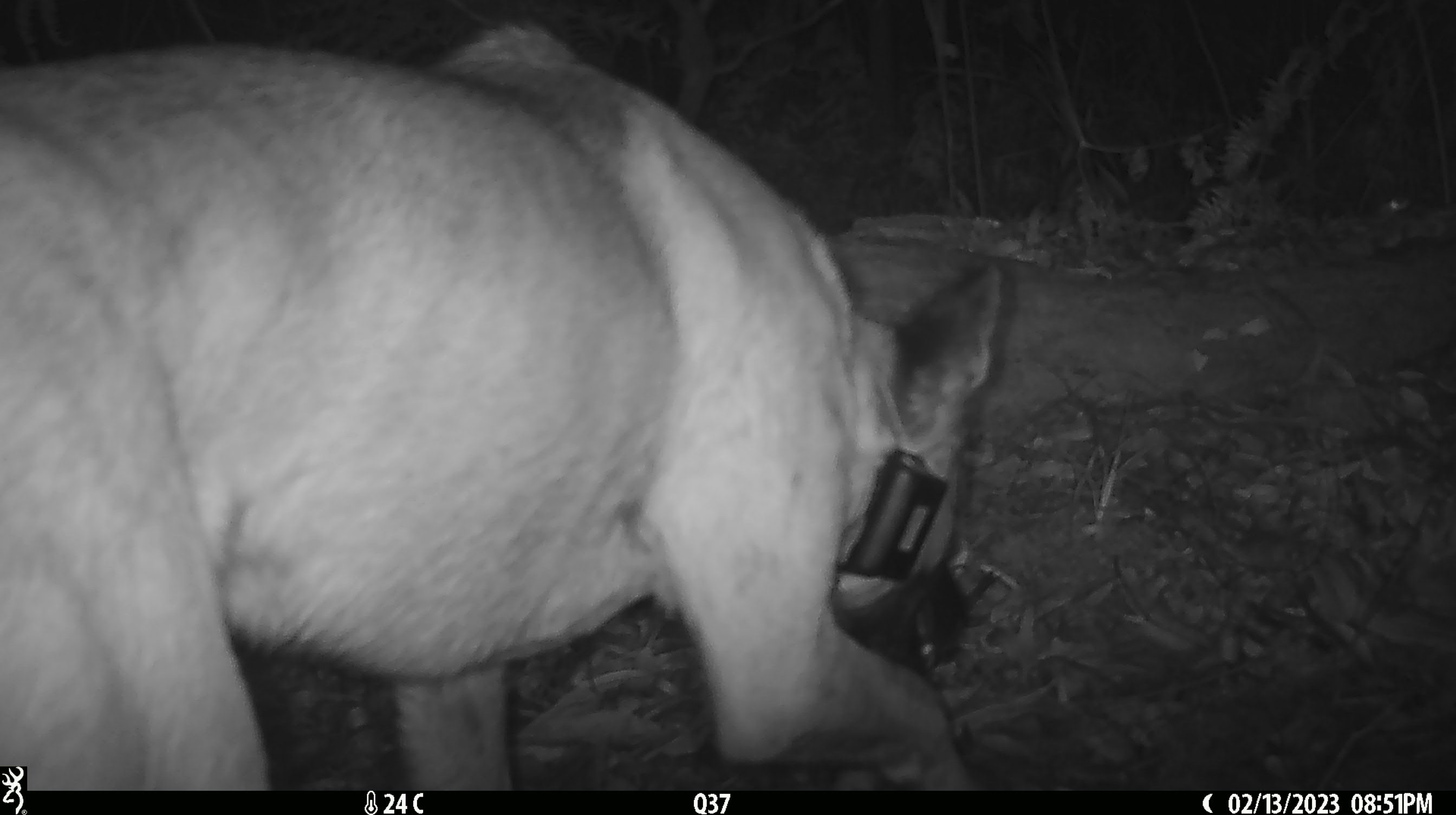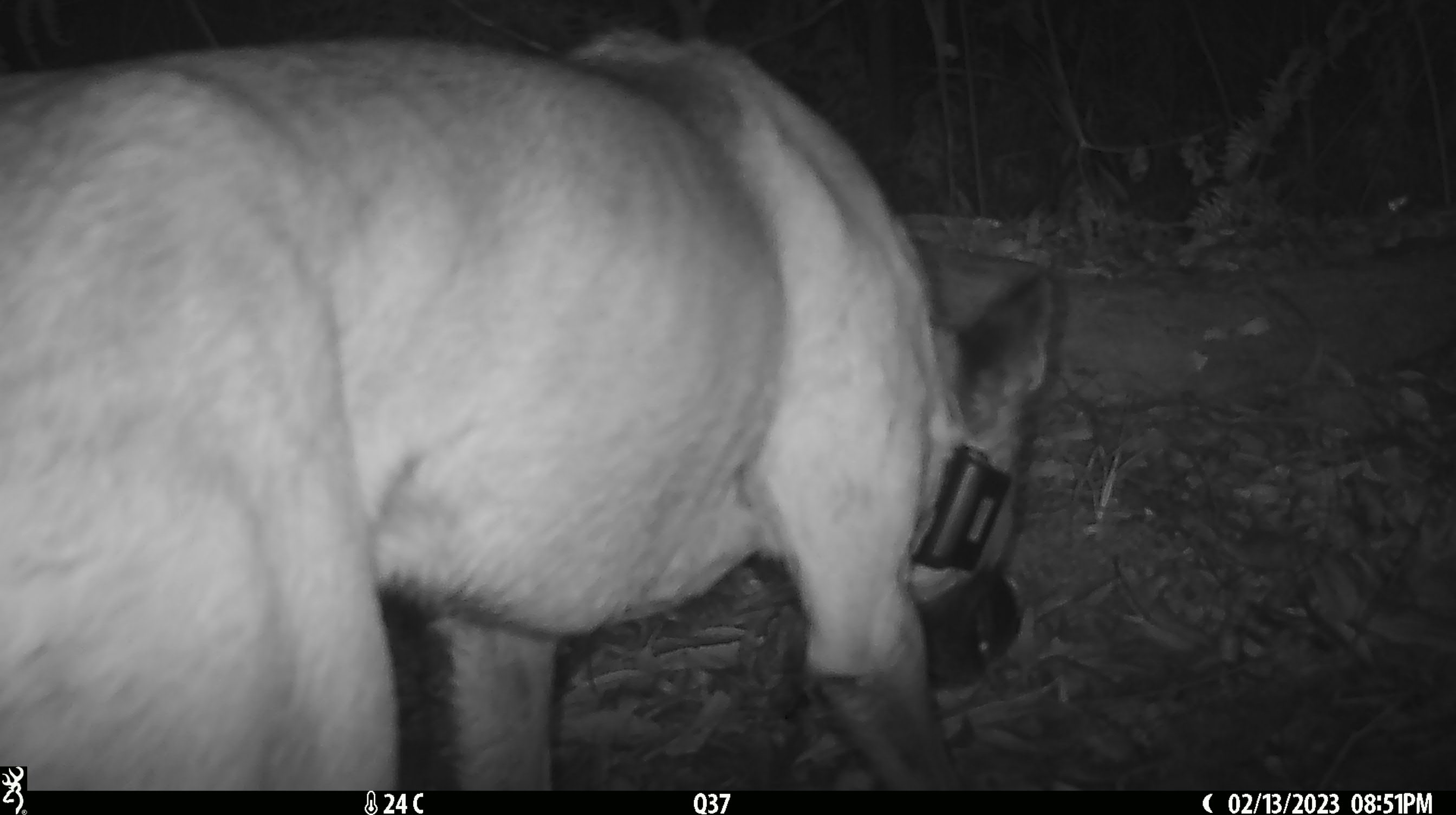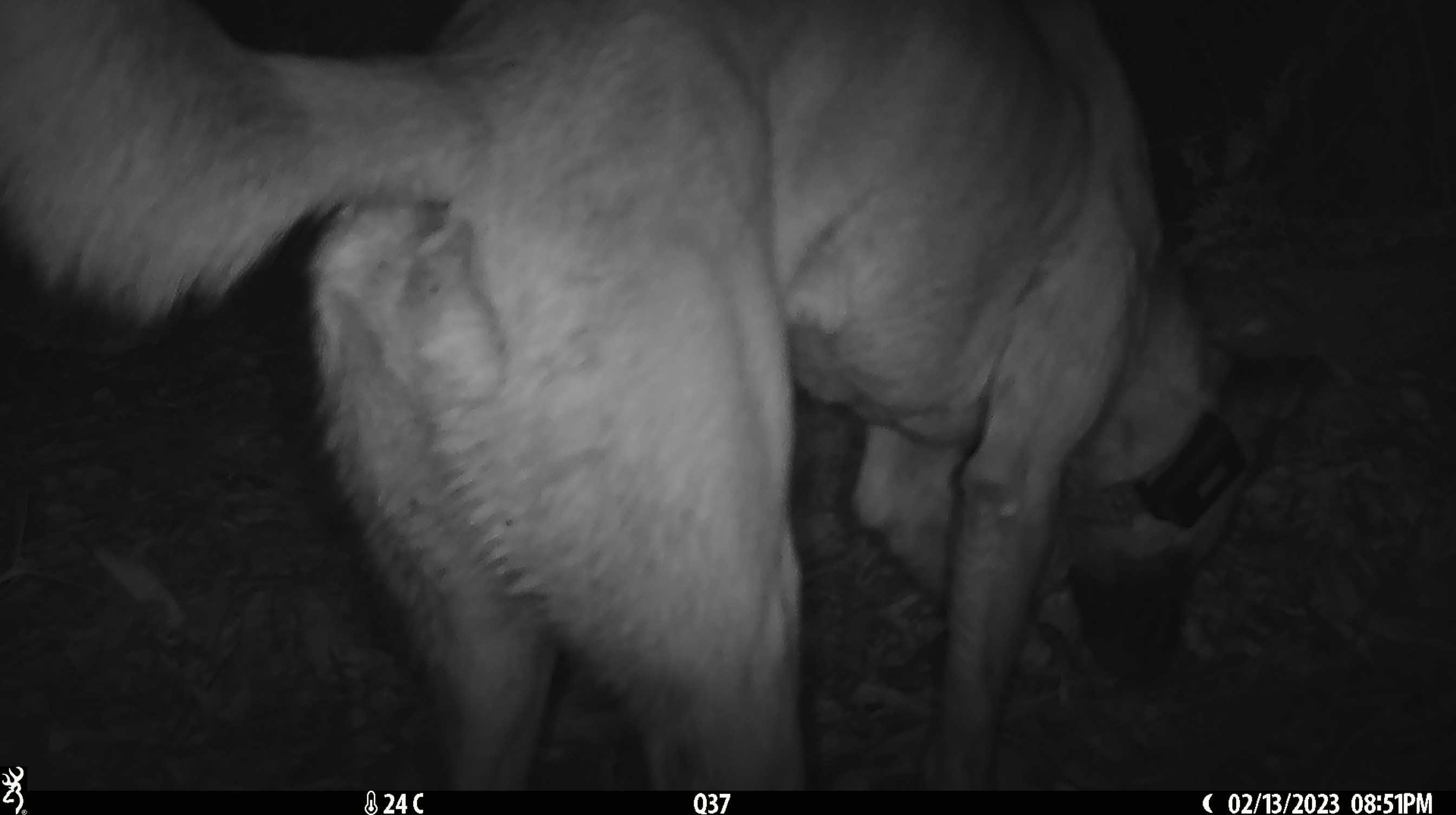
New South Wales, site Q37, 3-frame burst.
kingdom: Animalia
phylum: Chordata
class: Mammalia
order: Carnivora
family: Canidae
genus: Canis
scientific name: Canis familiaris dingo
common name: dingo